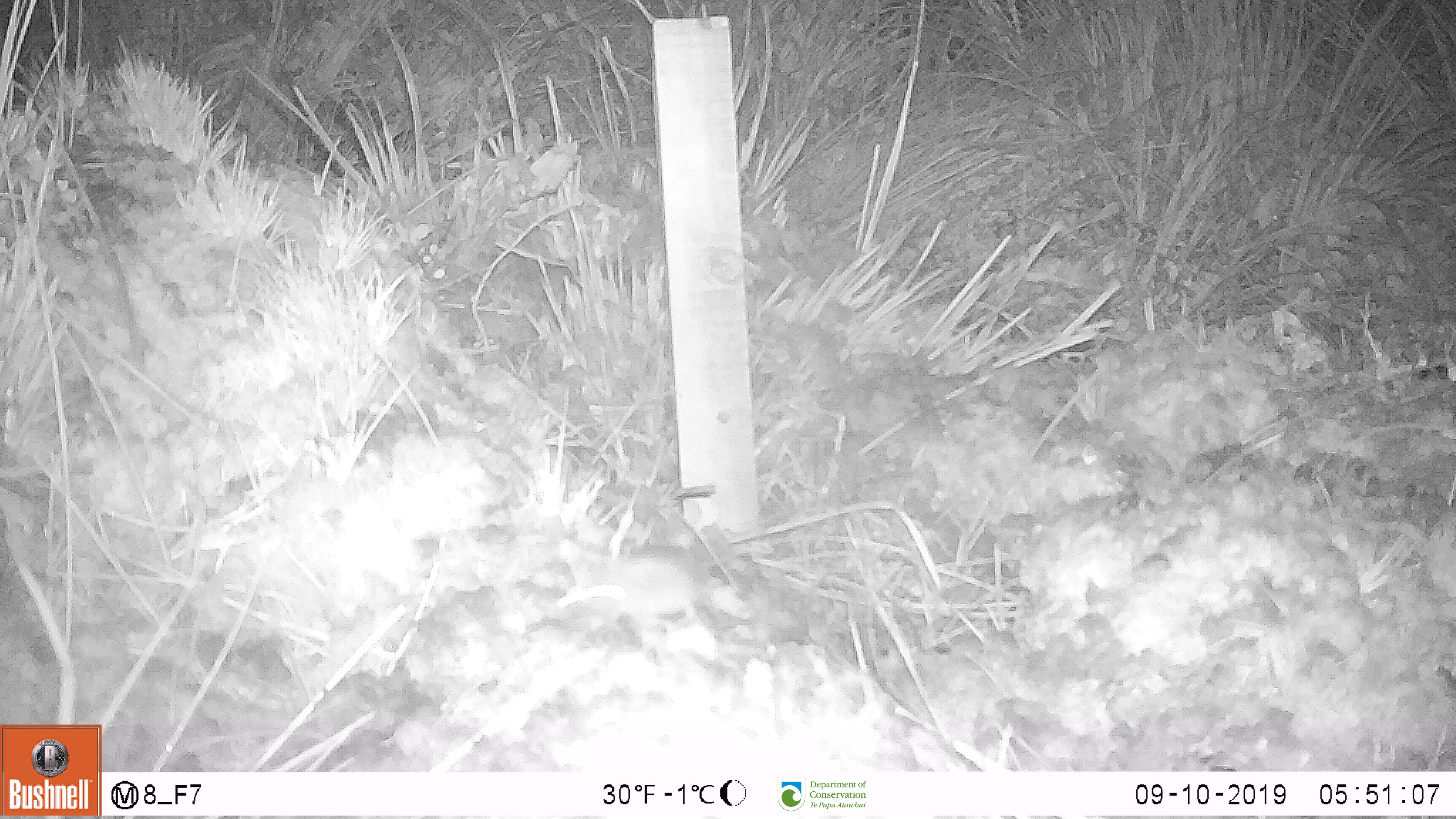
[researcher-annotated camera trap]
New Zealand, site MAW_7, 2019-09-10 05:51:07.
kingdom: Animalia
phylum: Chordata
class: Mammalia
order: Rodentia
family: Muridae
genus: Mus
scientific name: Mus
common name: mouse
Mouse (Mus).